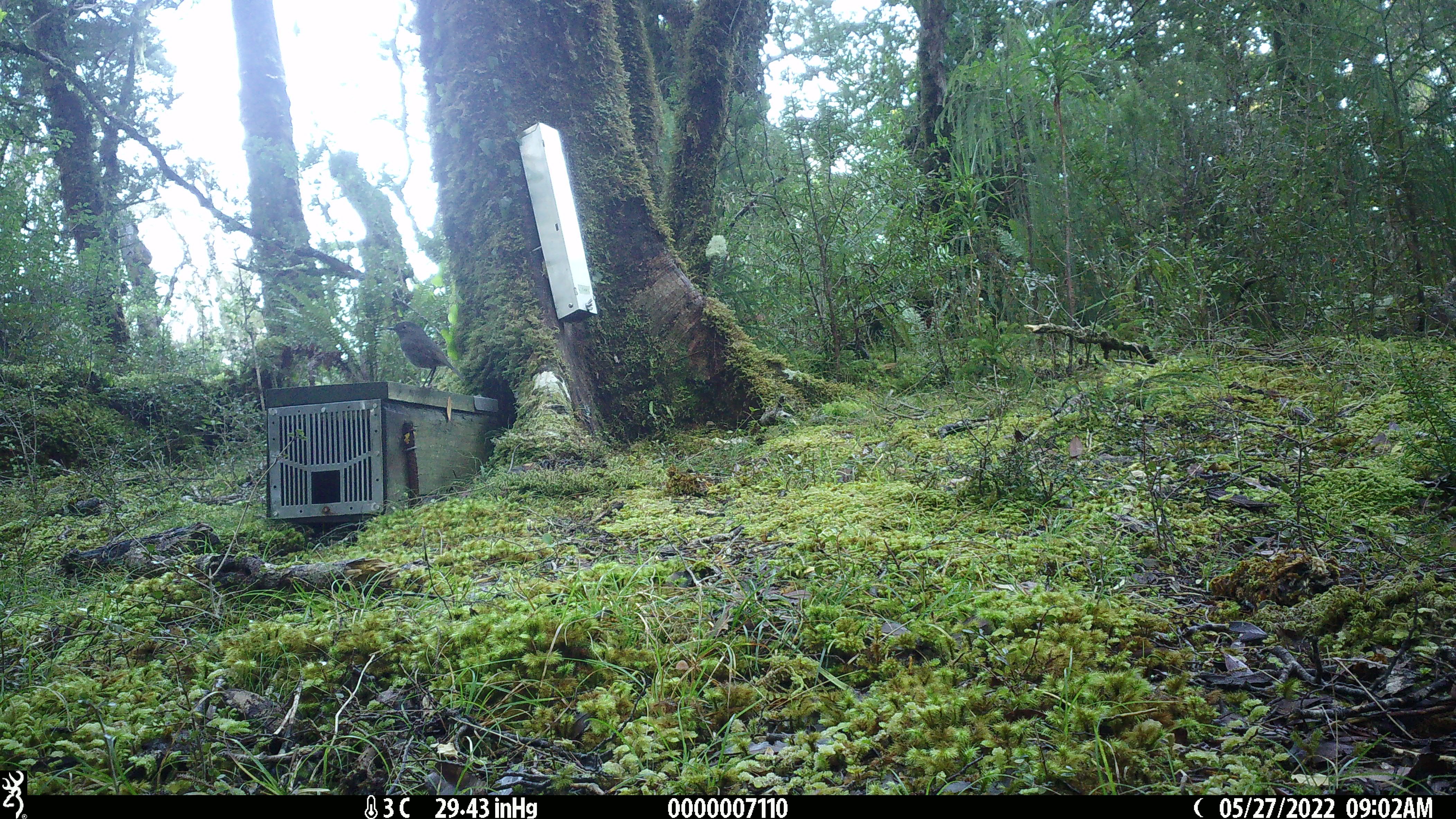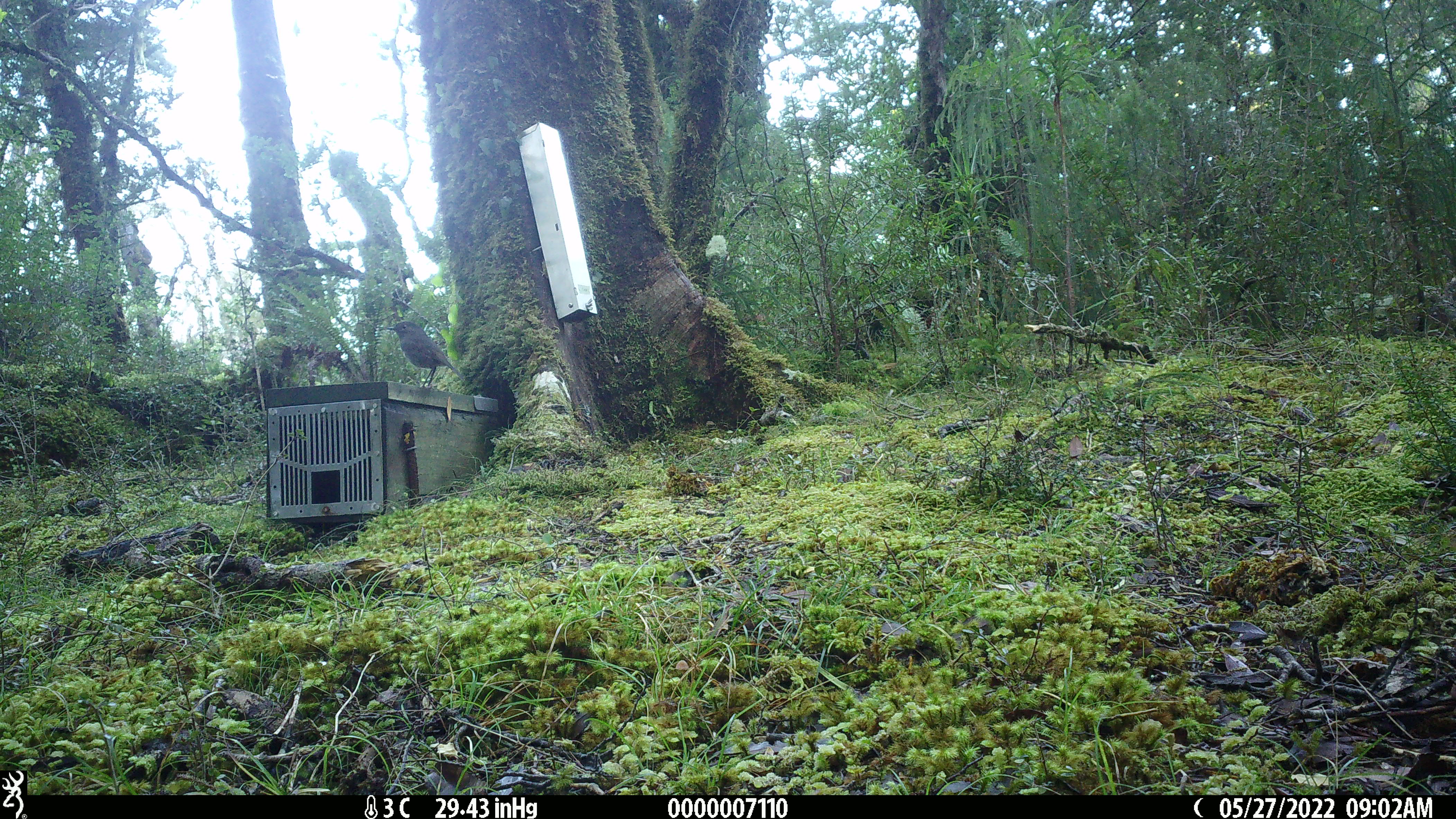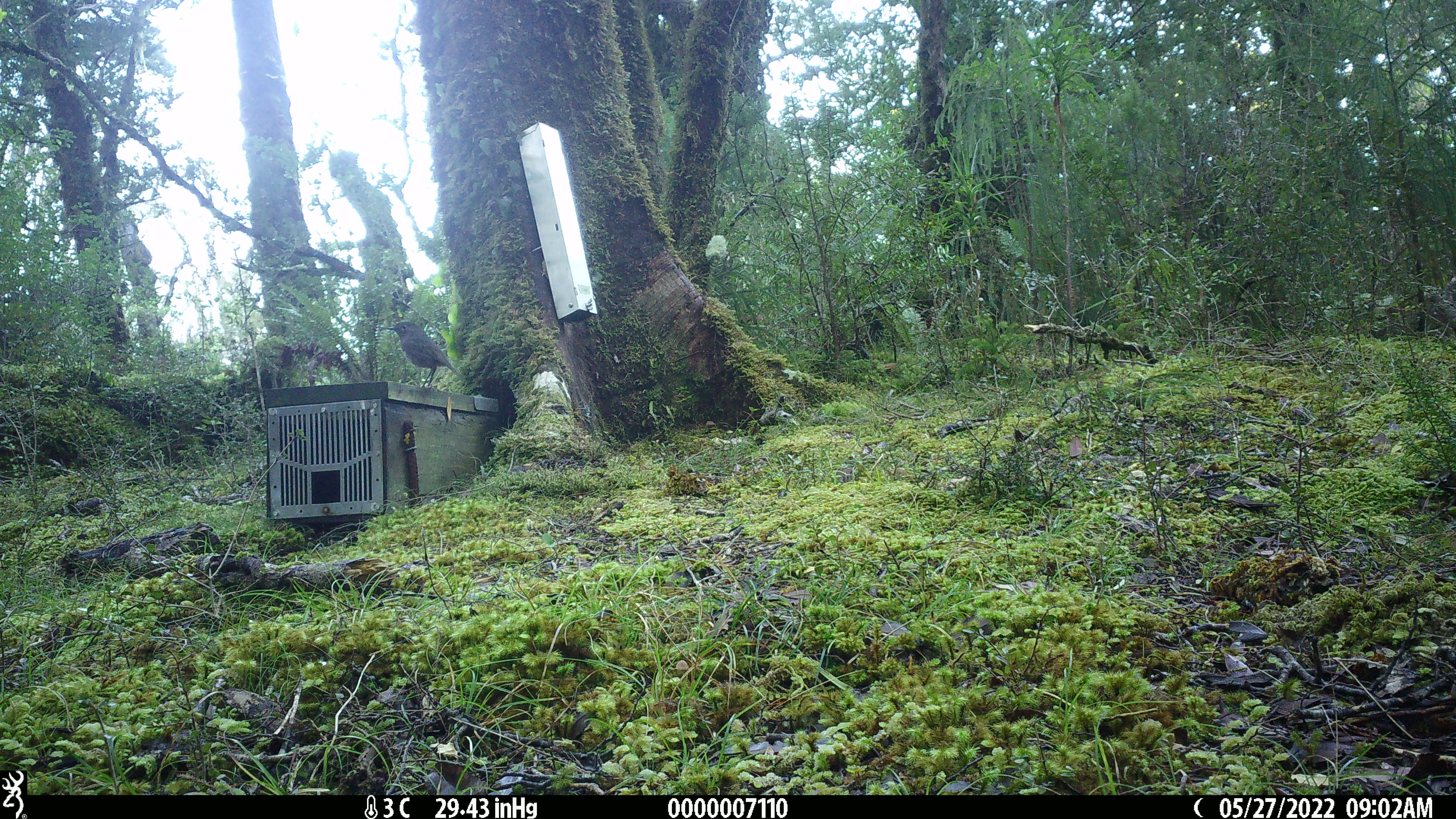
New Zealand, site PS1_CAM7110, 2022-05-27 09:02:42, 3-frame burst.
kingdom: Animalia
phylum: Chordata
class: Aves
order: Passeriformes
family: Petroicidae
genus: Petroica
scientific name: Petroica australis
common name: new zealand robin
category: robin